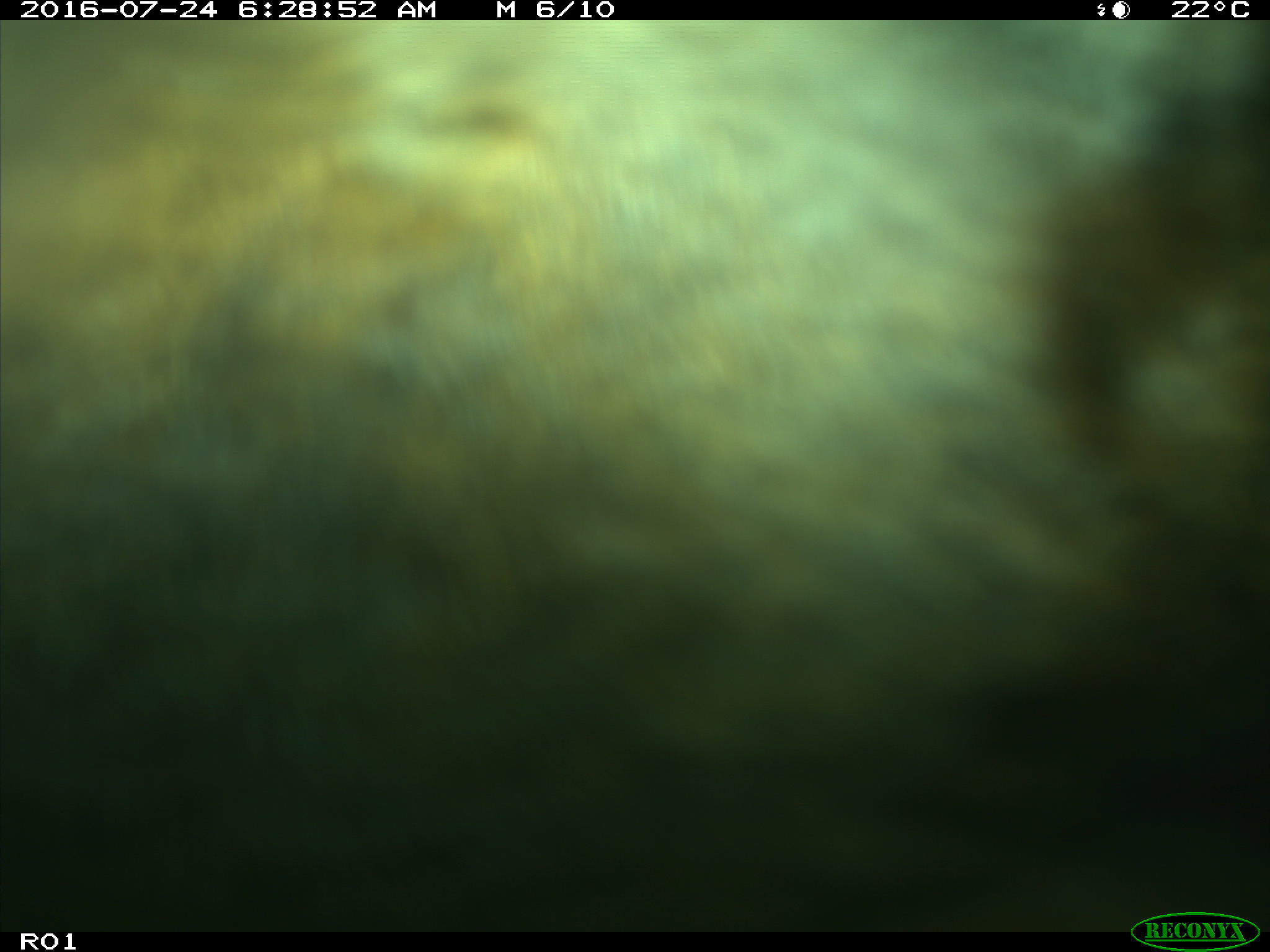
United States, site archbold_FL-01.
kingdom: Animalia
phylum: Chordata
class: Mammalia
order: Artiodactyla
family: Bovidae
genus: Bos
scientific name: Bos taurus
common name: domestic cow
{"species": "Bos taurus (domestic cow)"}